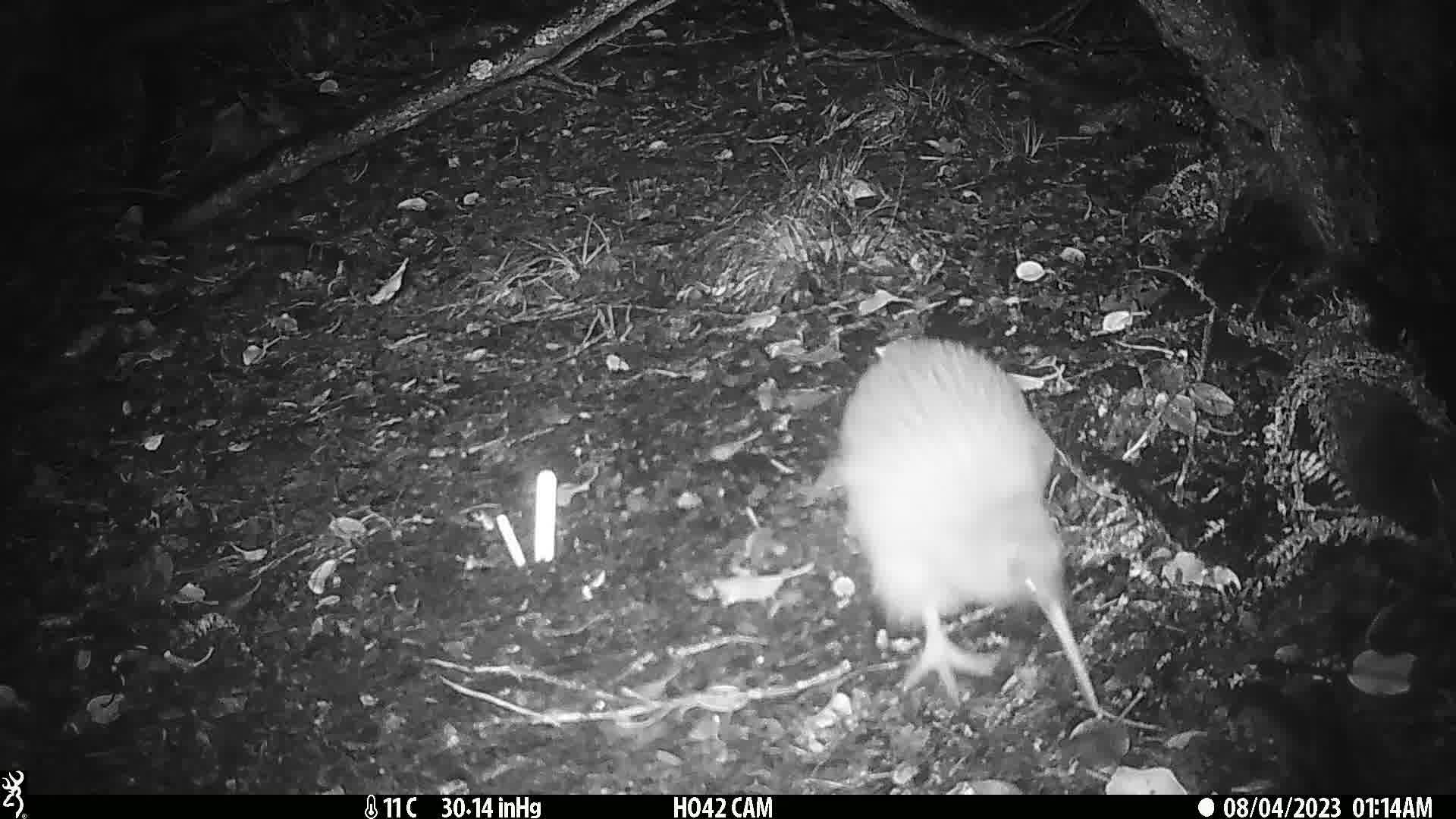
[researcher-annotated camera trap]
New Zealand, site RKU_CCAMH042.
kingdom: Animalia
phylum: Chordata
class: Aves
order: Apterygiformes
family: Apterygidae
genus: Apteryx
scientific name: Apteryx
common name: kiwi